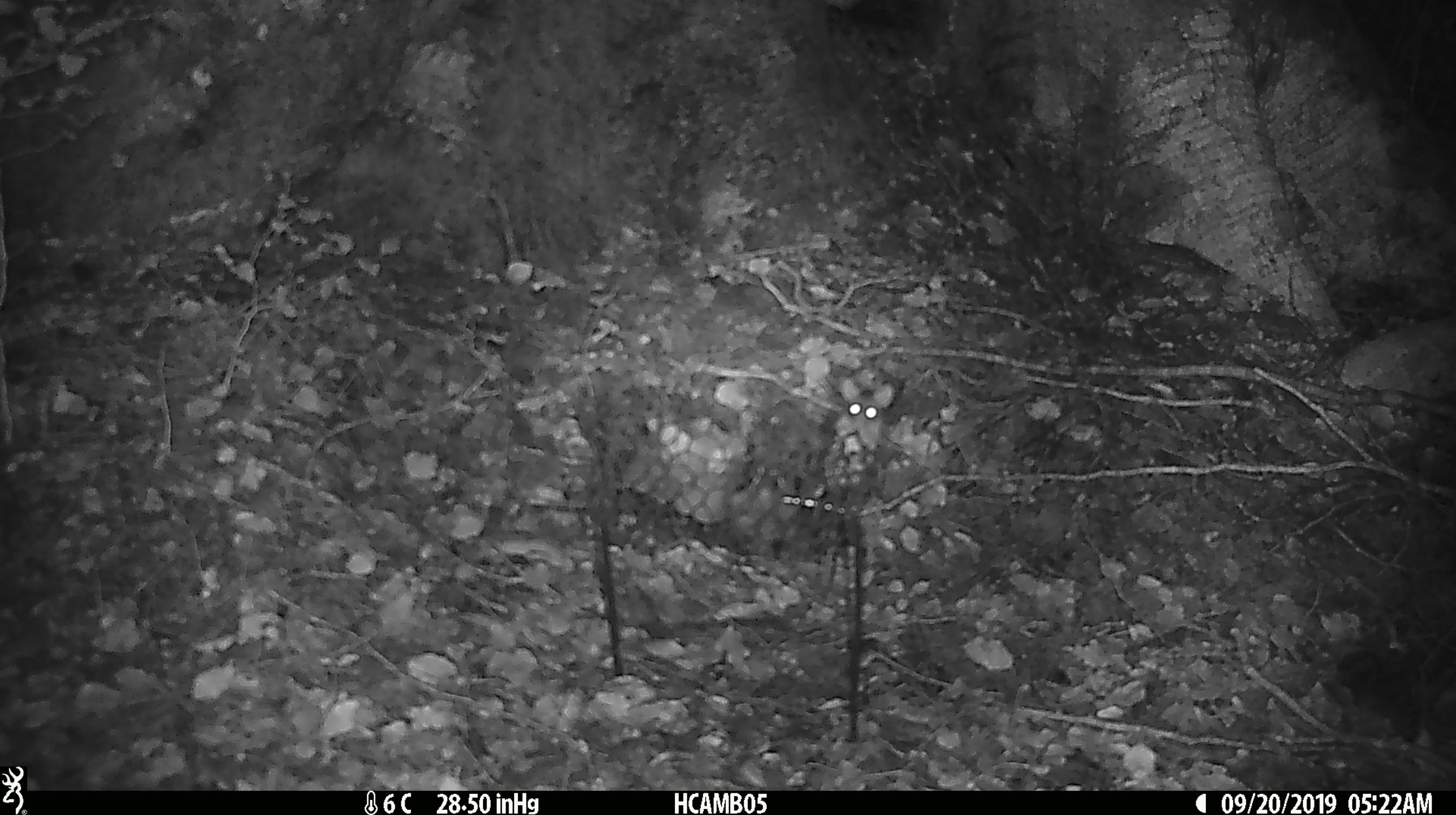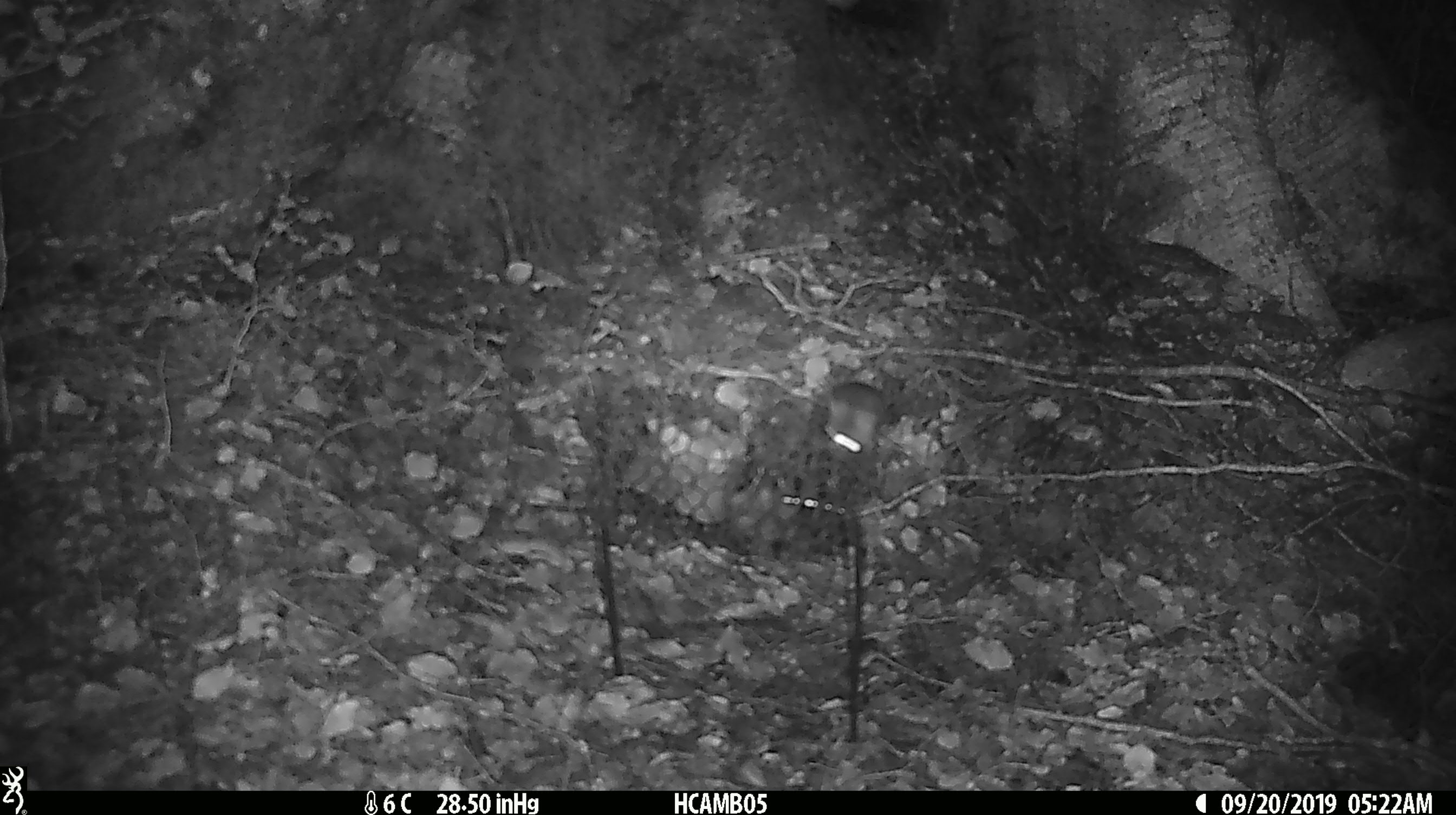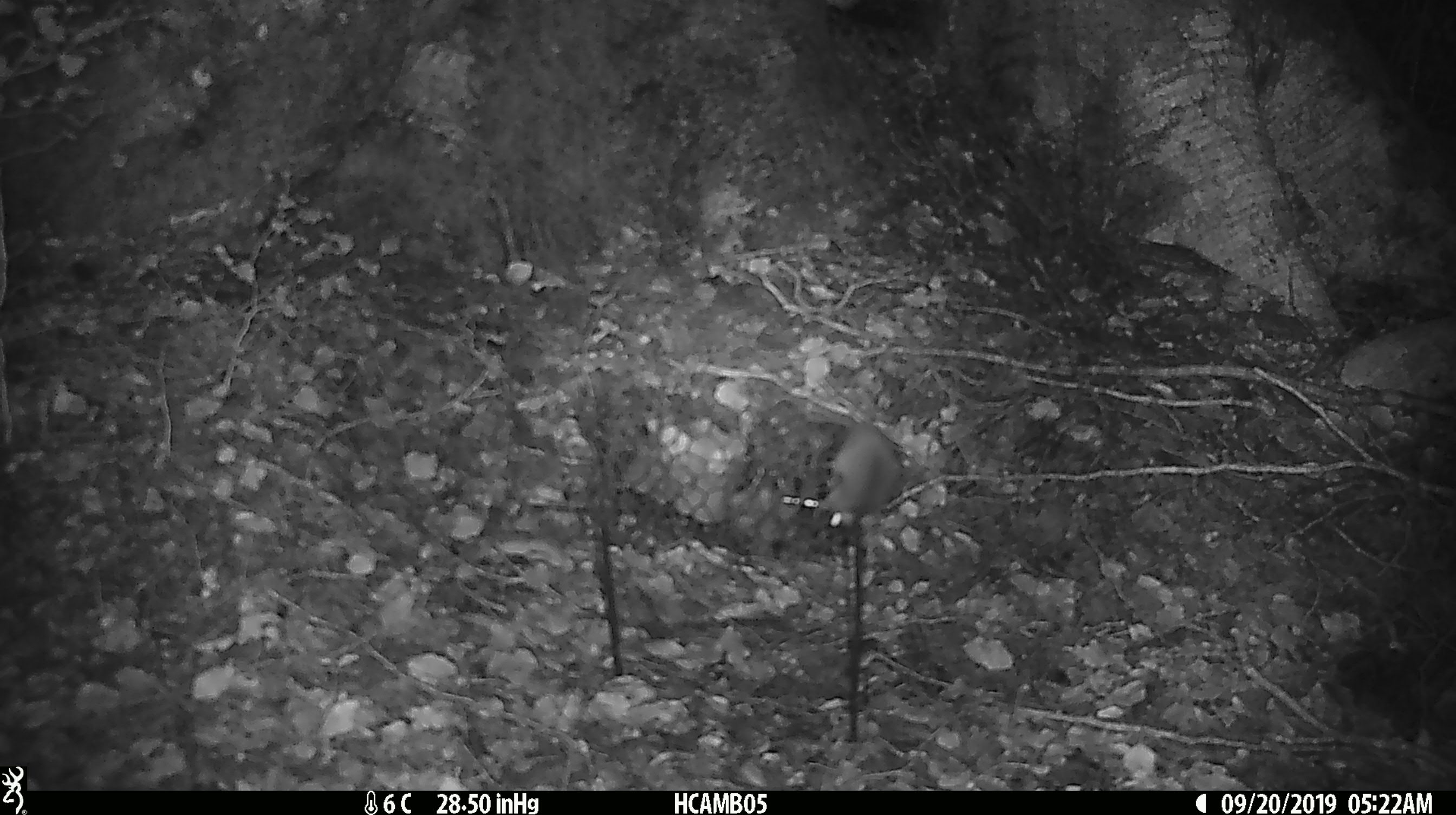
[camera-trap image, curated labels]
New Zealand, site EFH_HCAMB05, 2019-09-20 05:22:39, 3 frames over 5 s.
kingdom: Animalia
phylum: Chordata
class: Mammalia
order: Rodentia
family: Muridae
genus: Mus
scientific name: Mus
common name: mouse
Mouse (Mus).